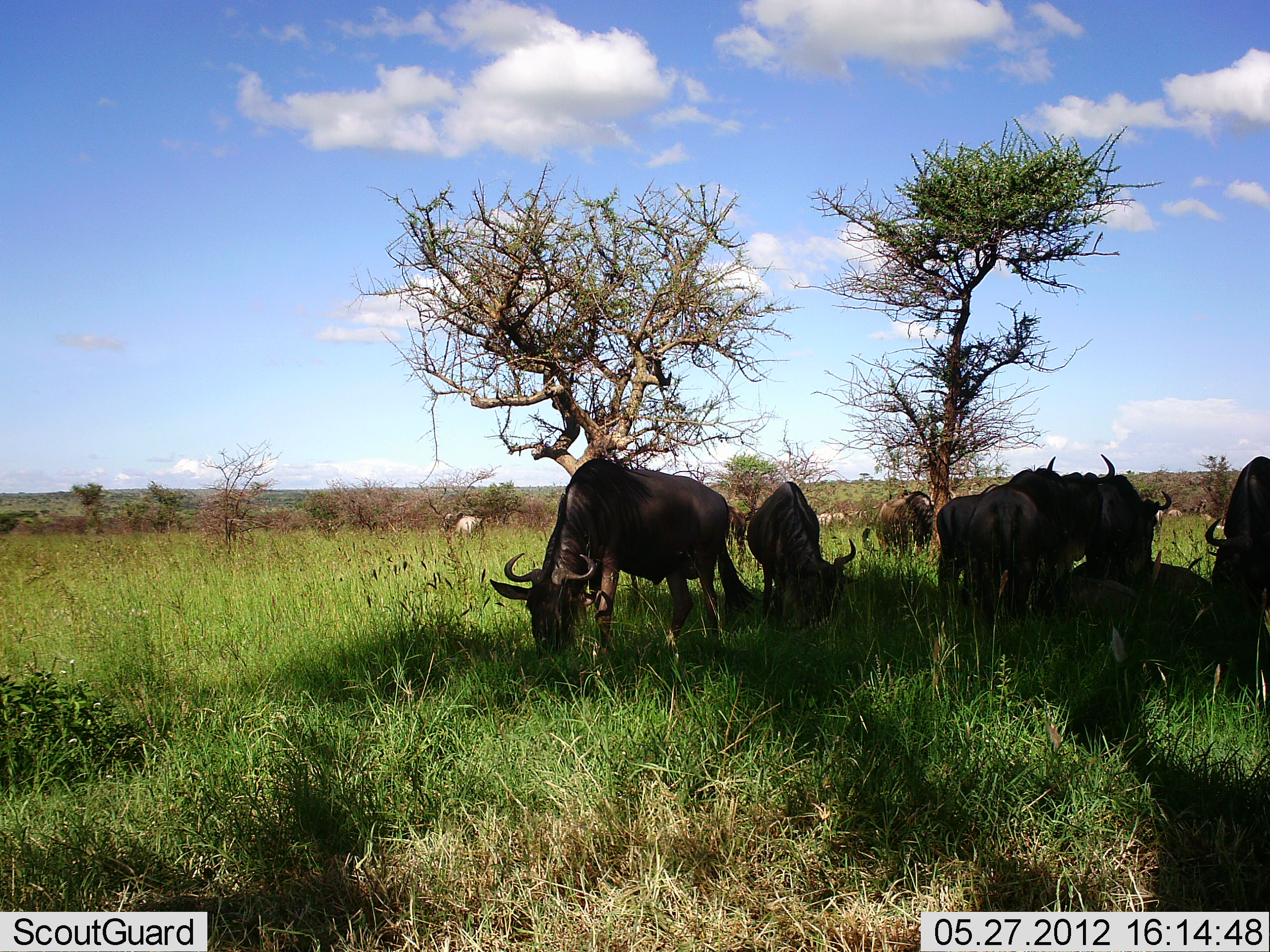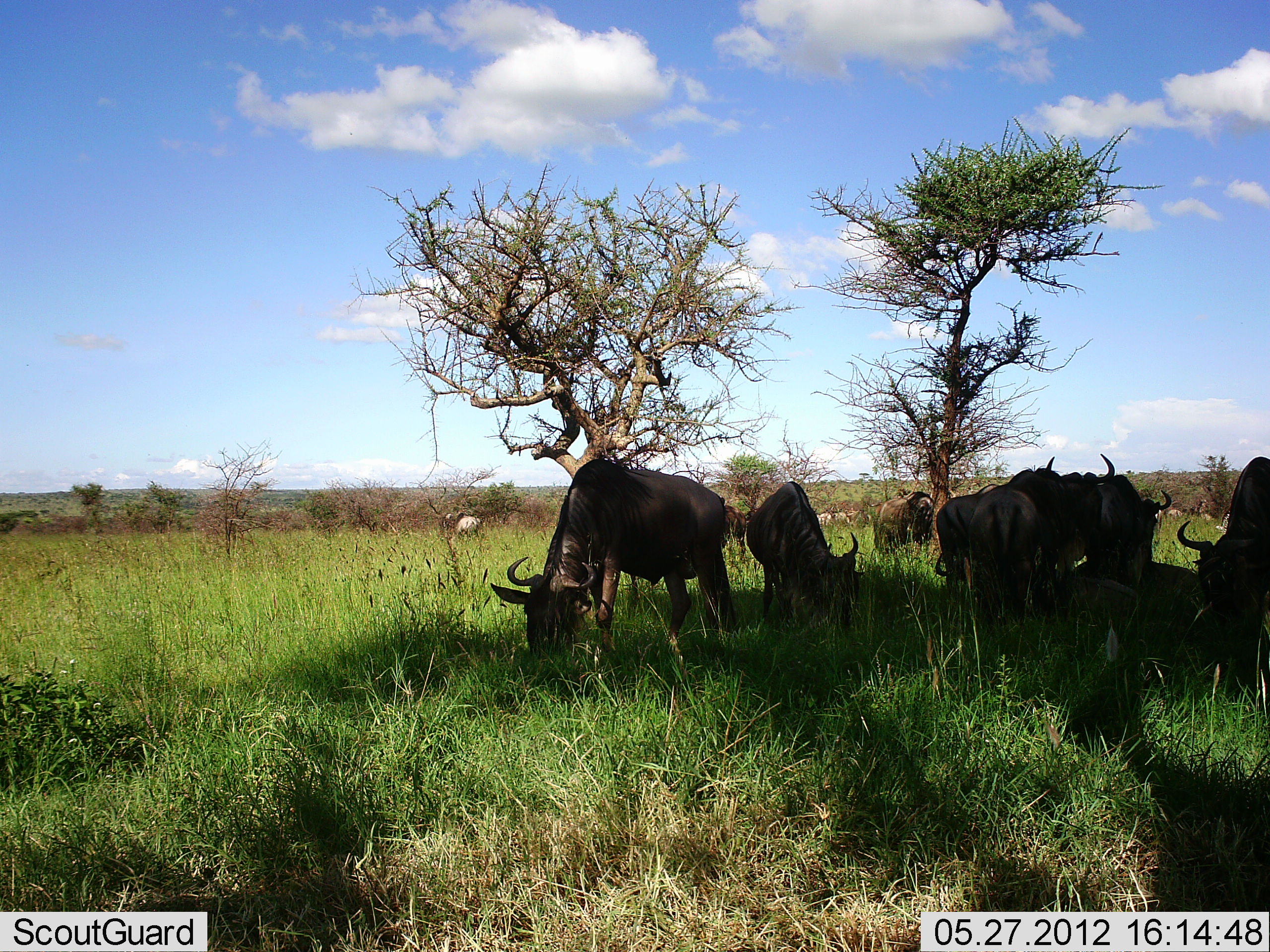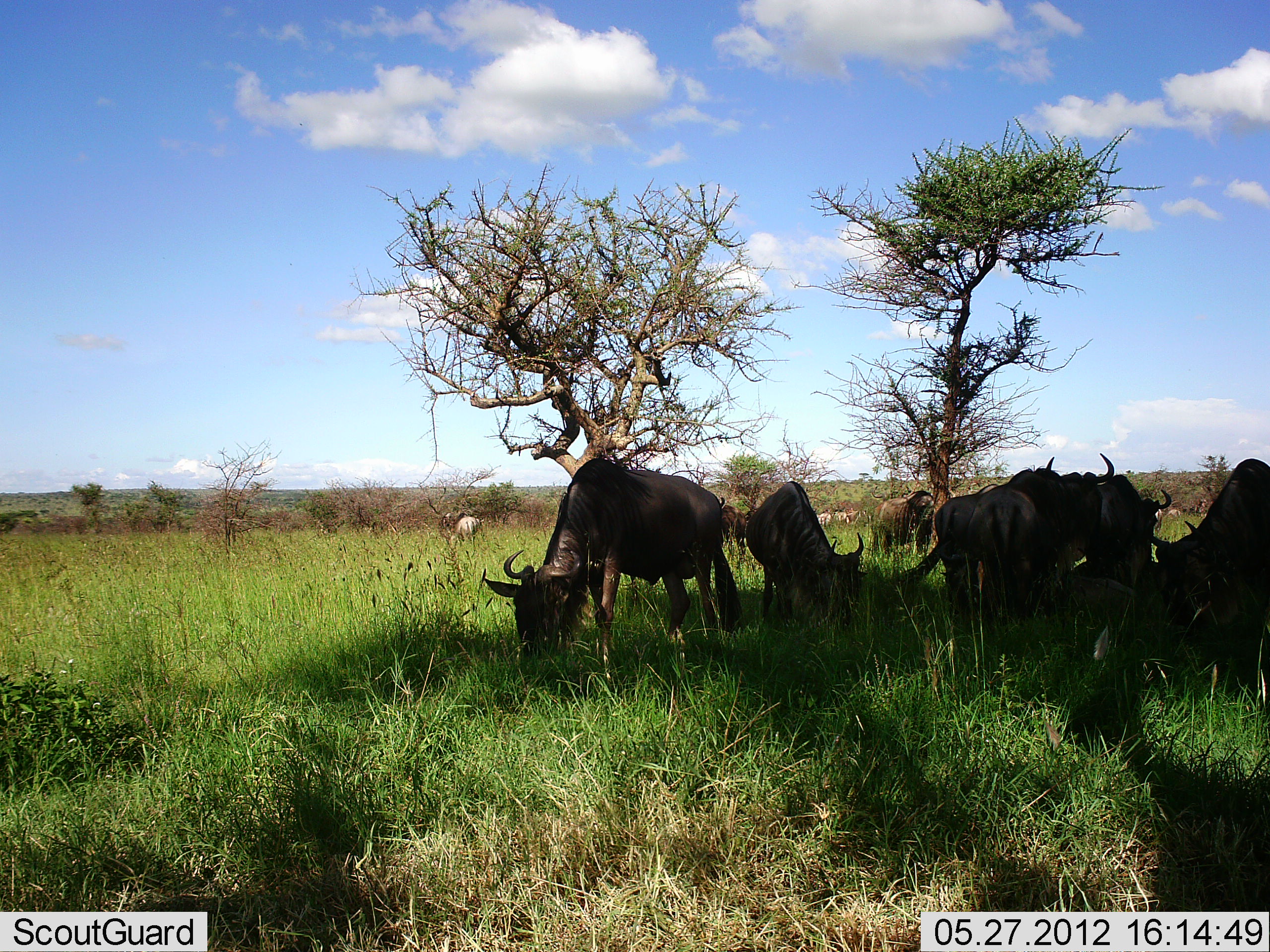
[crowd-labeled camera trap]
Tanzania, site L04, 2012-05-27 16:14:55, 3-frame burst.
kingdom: Animalia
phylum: Chordata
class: Mammalia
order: Artiodactyla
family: Bovidae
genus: Connochaetes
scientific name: Connochaetes taurinus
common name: blue wildebeest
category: wildebeest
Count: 7.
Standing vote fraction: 50%.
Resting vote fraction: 20%.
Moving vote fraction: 10%.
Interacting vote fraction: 0%.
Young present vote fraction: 0%.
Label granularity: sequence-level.